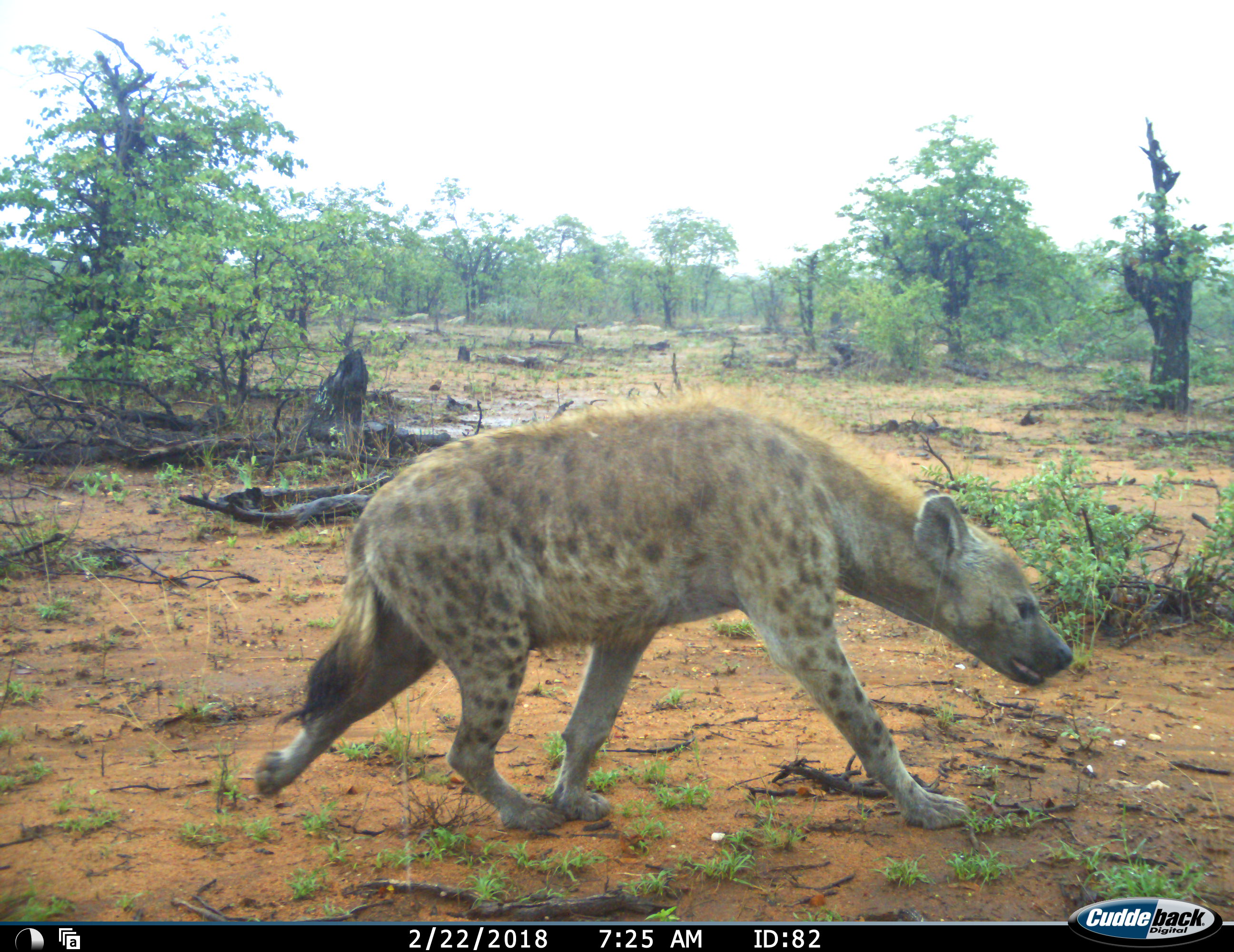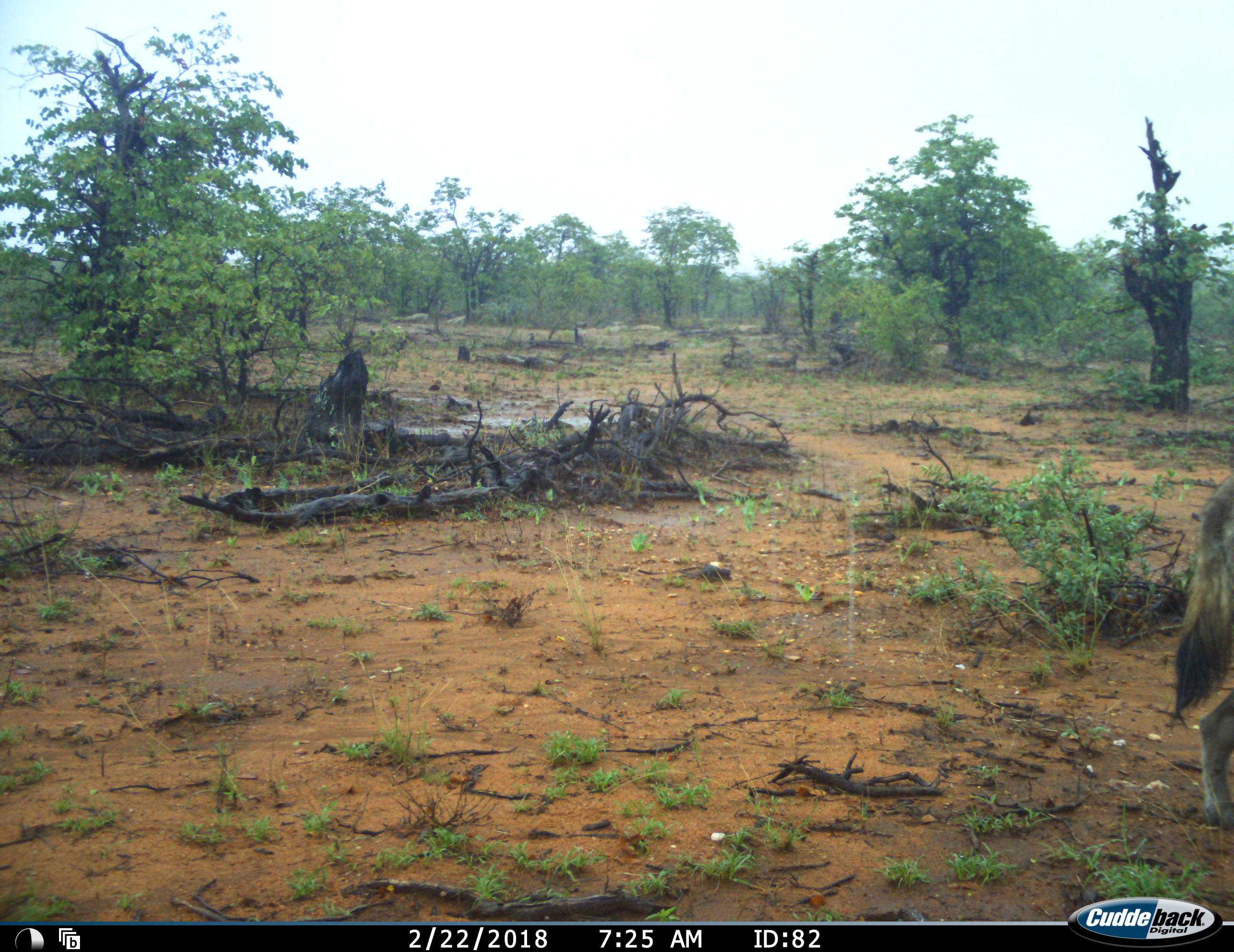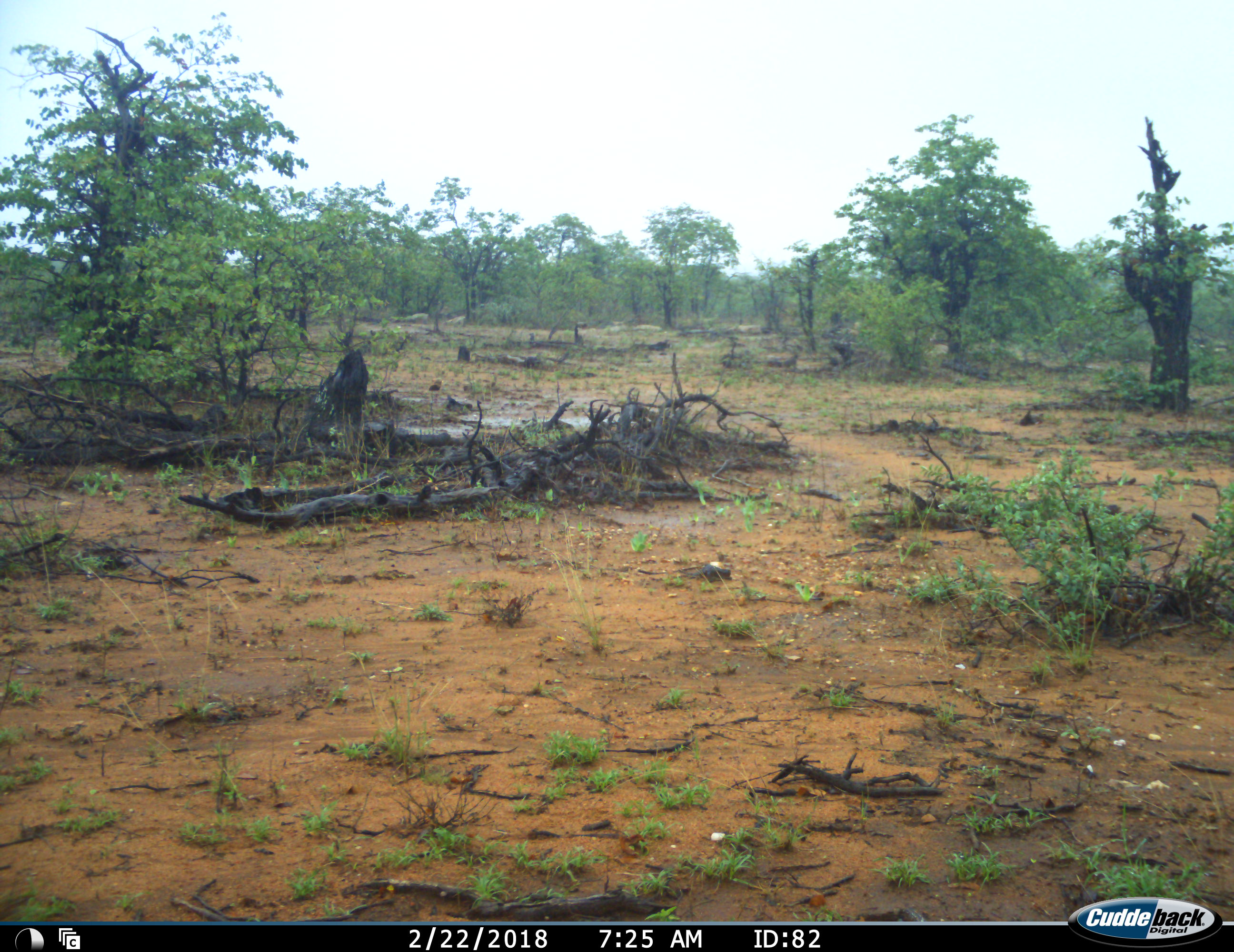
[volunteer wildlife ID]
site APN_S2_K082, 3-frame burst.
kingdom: Animalia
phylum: Chordata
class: Mammalia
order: Carnivora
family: Hyaenidae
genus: Crocuta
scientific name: Crocuta crocuta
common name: spotted hyena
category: hyenaspotted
Hyenaspotted (spotted hyena) (Crocuta crocuta), count 1. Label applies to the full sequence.